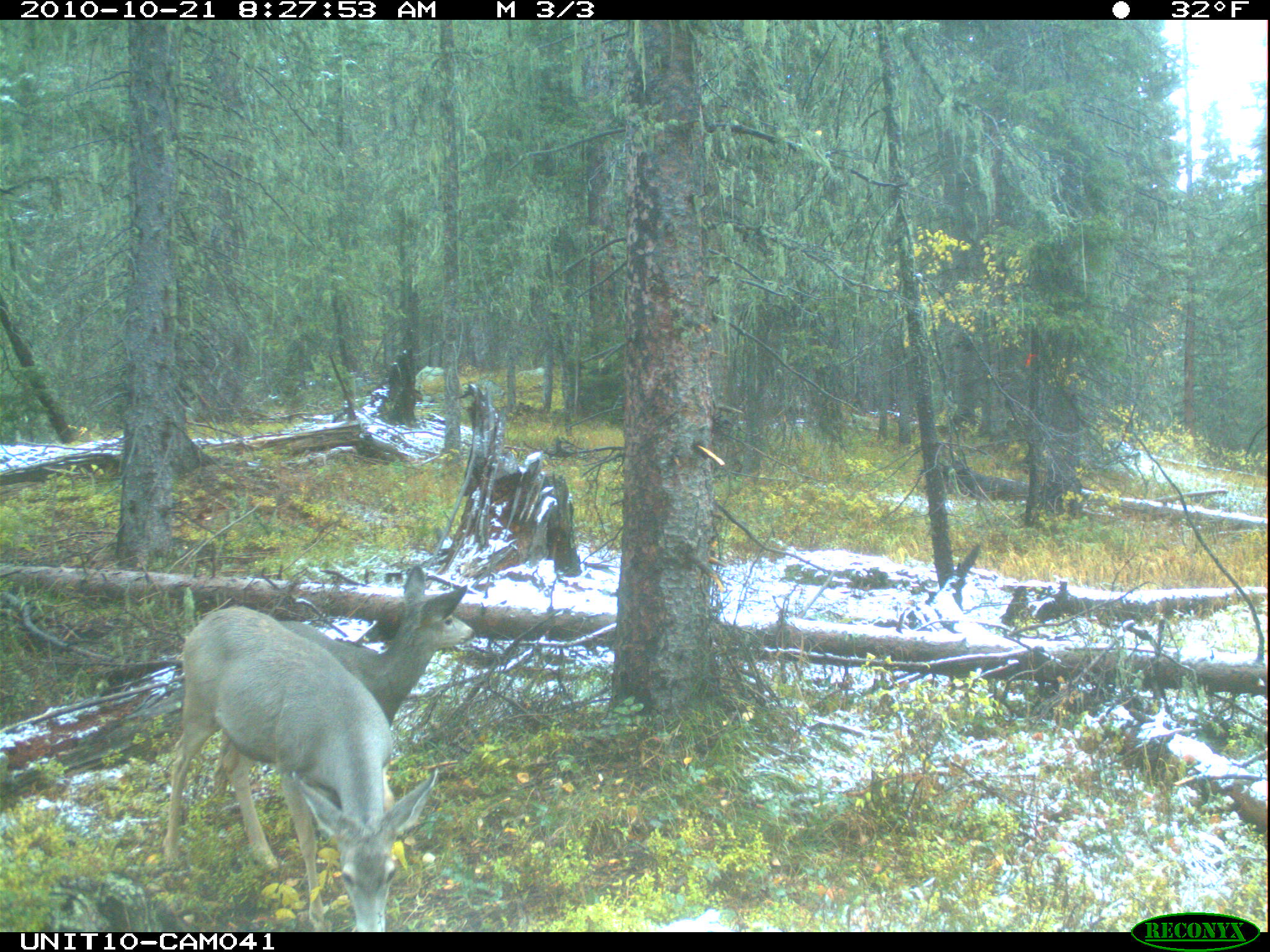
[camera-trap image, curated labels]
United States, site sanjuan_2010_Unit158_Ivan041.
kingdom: Animalia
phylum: Chordata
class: Mammalia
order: Artiodactyla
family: Cervidae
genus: Odocoileus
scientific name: Odocoileus hemionus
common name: mule deer